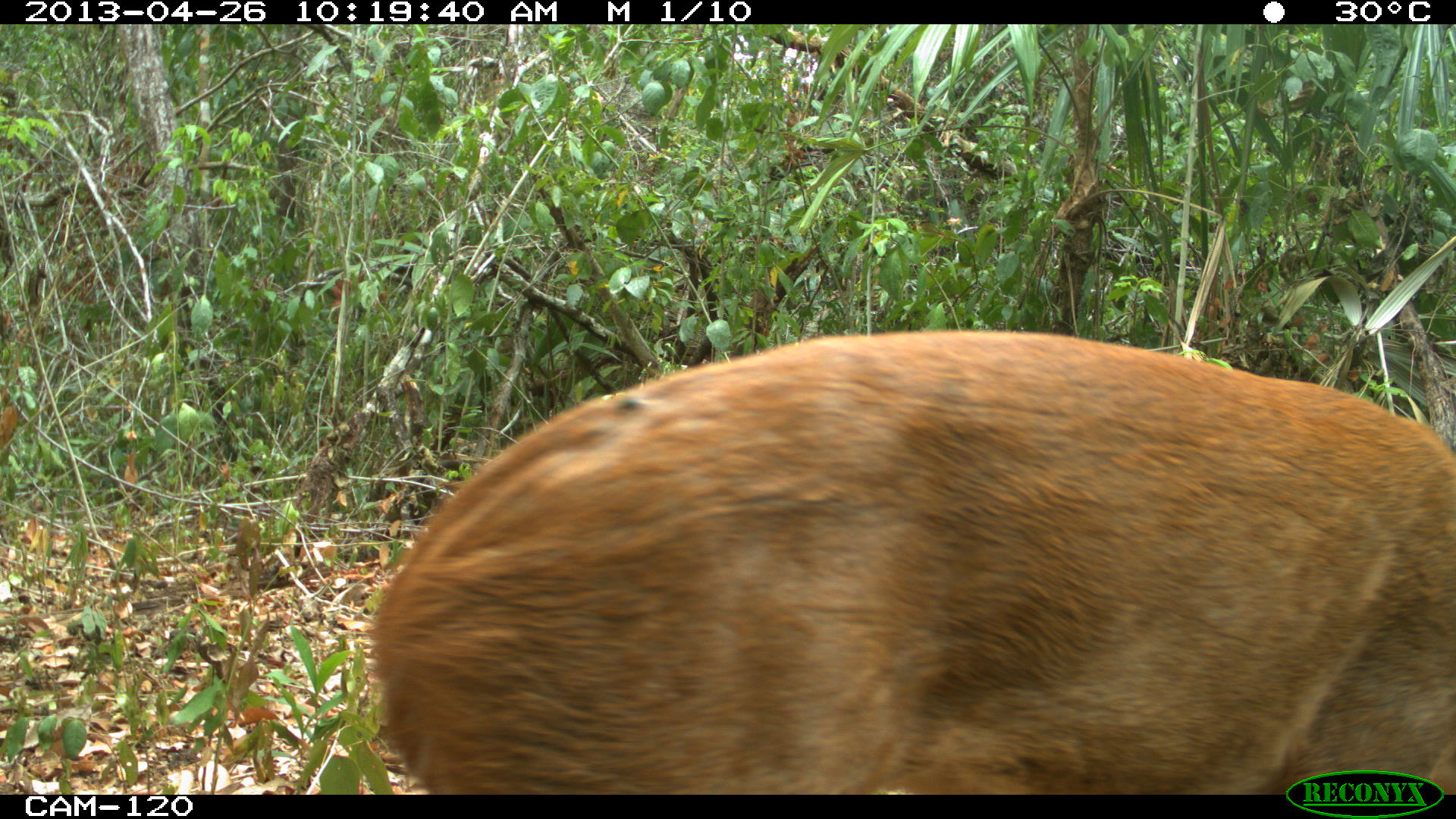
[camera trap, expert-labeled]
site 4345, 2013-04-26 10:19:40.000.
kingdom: Animalia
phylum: Chordata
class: Mammalia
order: Artiodactyla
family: Cervidae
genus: Mazama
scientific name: Mazama temama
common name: central american red brocket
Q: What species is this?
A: Mazama temama (central american red brocket).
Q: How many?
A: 1.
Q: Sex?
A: Female.